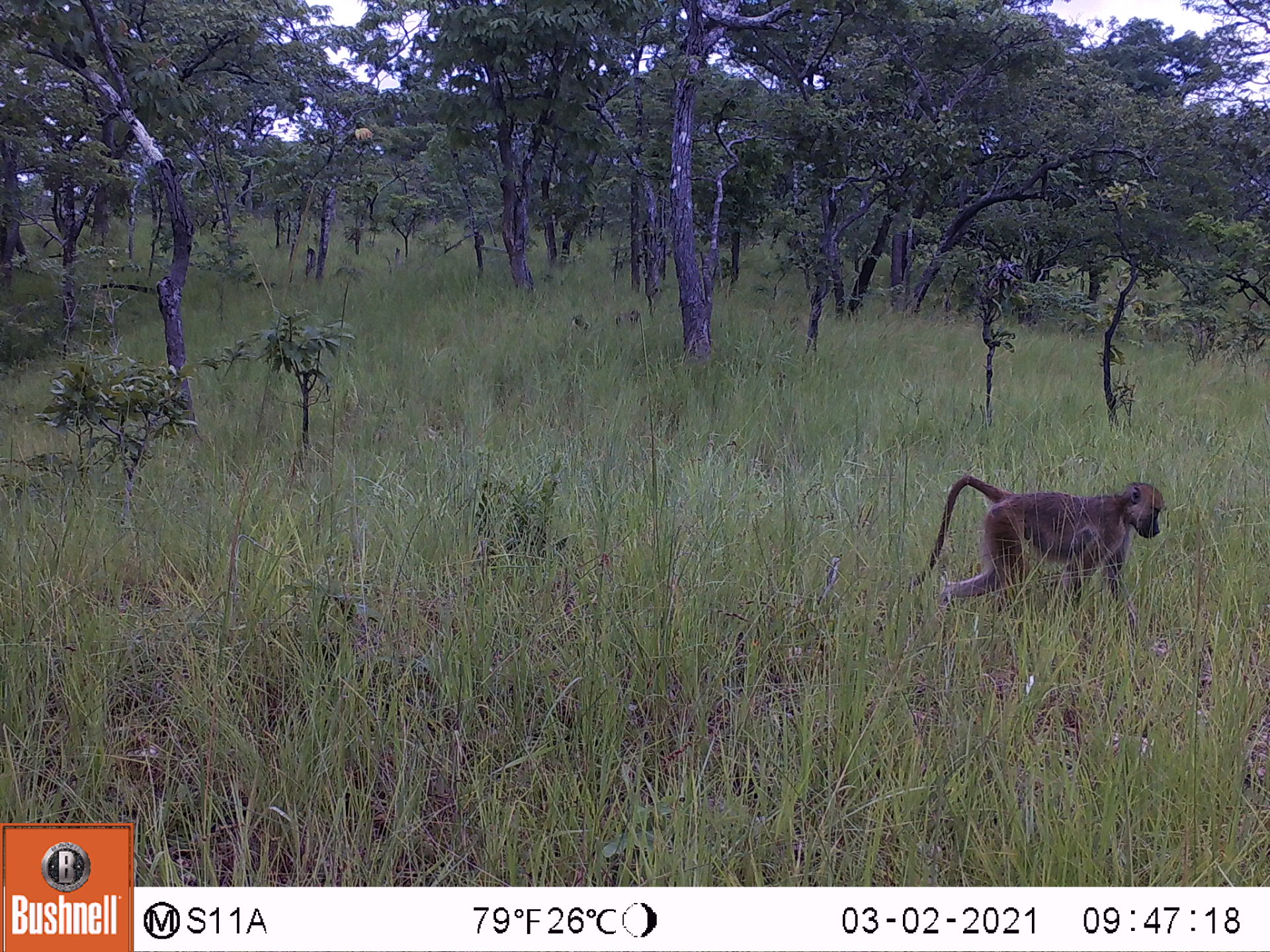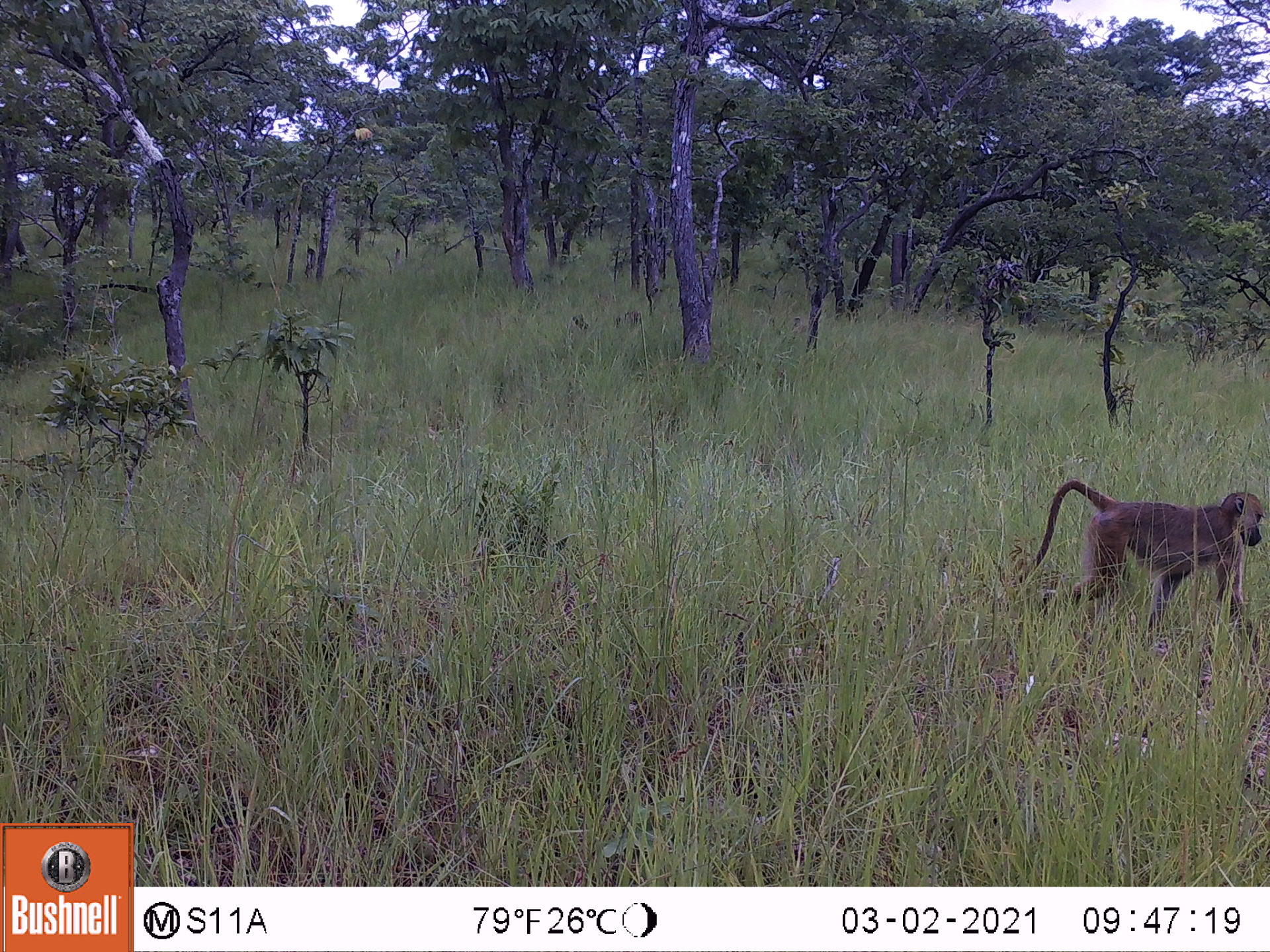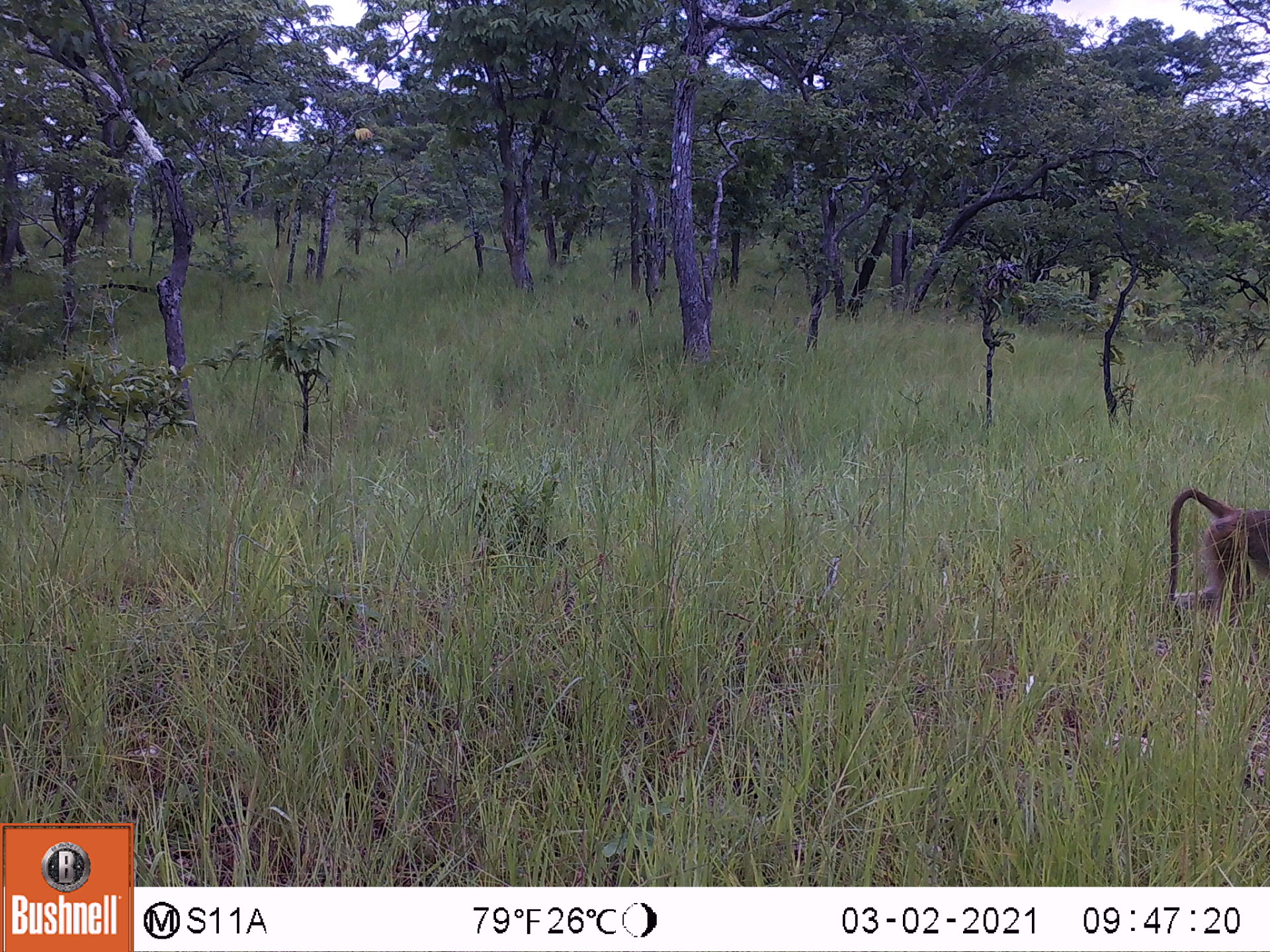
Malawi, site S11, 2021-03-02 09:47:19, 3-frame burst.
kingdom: Animalia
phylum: Chordata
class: Mammalia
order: Primates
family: Cercopithecidae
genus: Papio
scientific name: Papio cynocephalus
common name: yellow baboon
Yellow baboon (Papio cynocephalus), count 1.